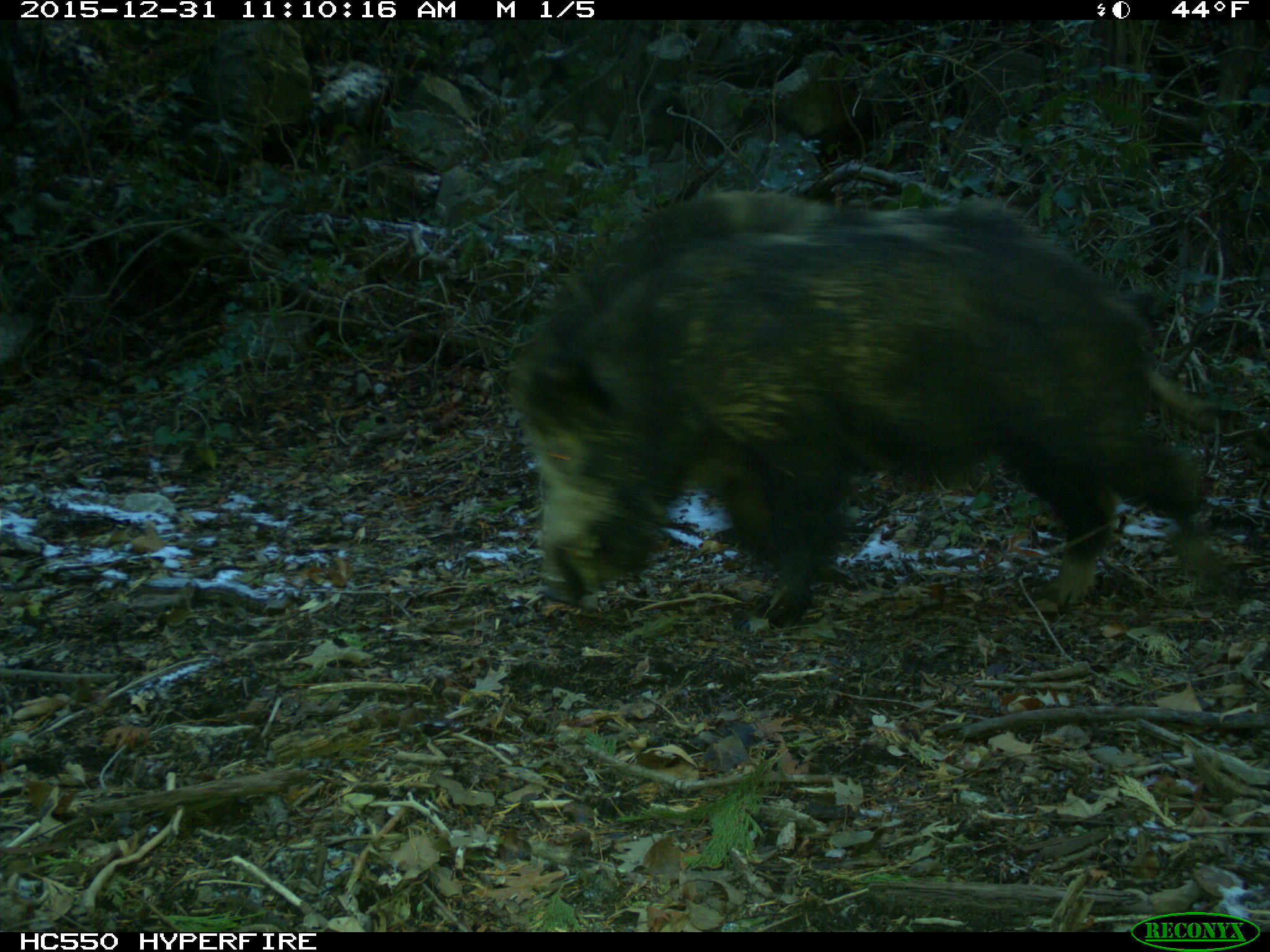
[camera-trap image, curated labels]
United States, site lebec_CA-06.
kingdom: Animalia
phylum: Chordata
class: Mammalia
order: Artiodactyla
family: Suidae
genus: Sus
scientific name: Sus scrofa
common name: wild boar